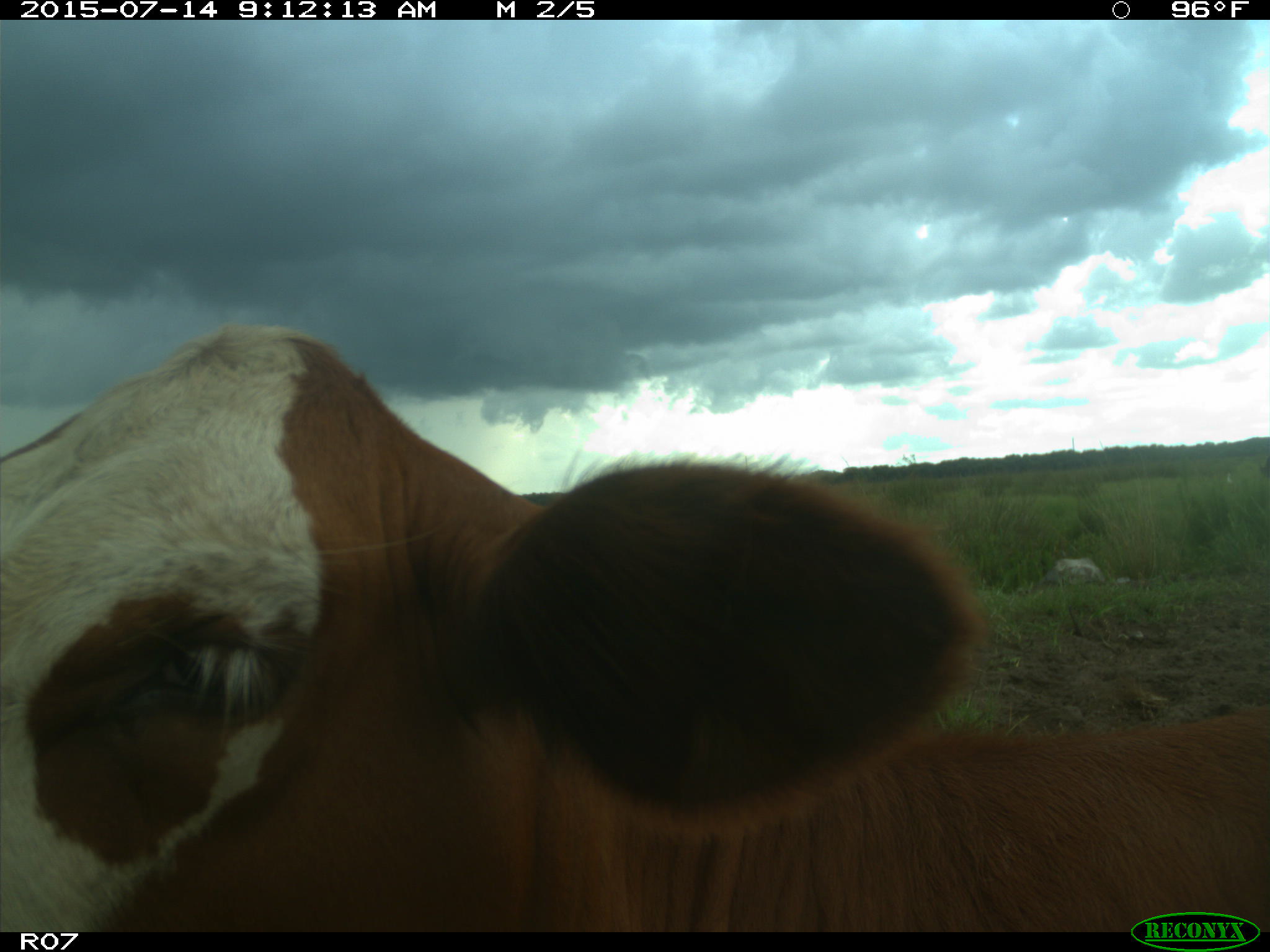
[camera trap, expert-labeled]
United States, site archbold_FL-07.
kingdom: Animalia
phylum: Chordata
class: Mammalia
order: Artiodactyla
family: Bovidae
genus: Bos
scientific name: Bos taurus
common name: domestic cow